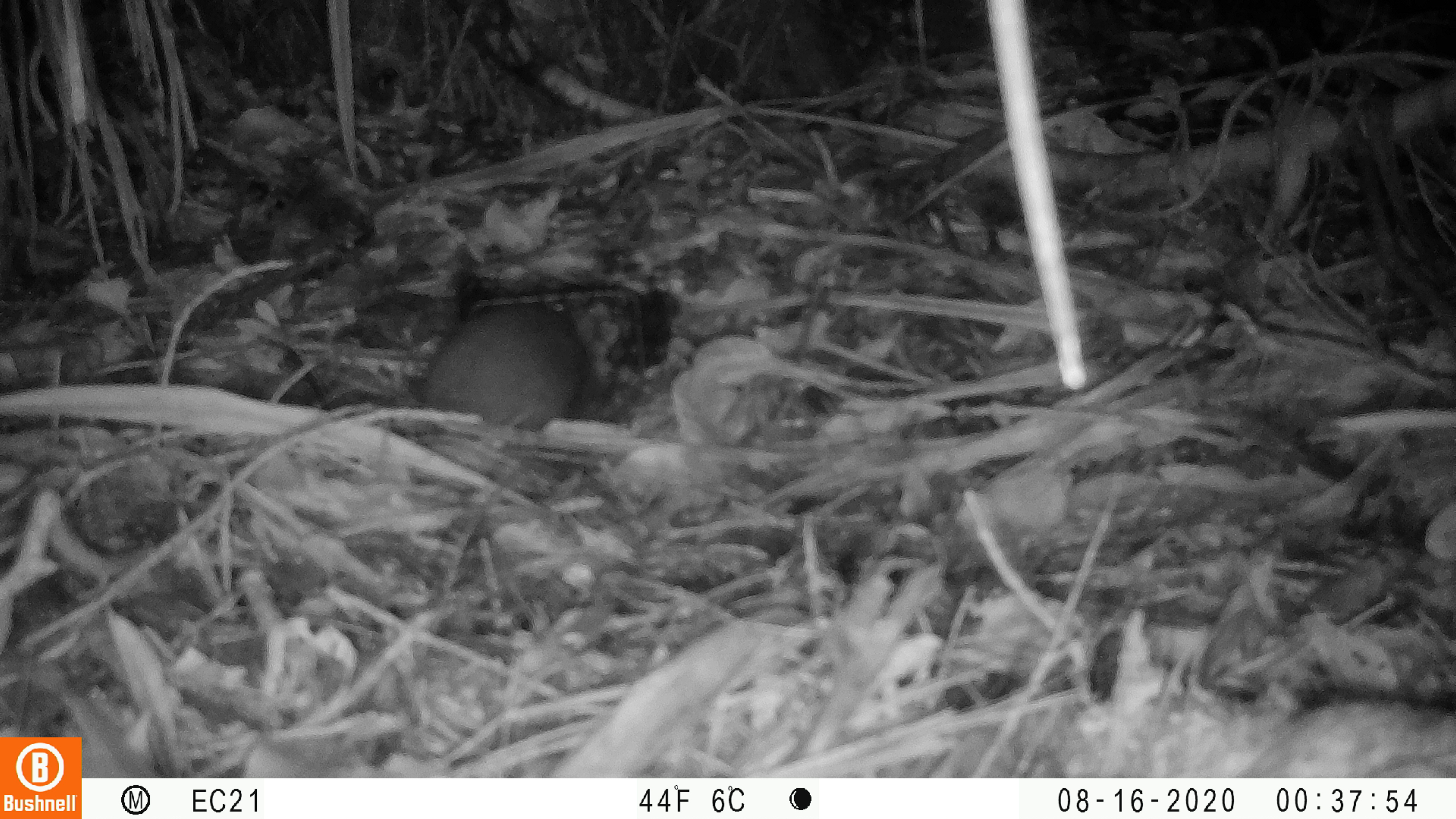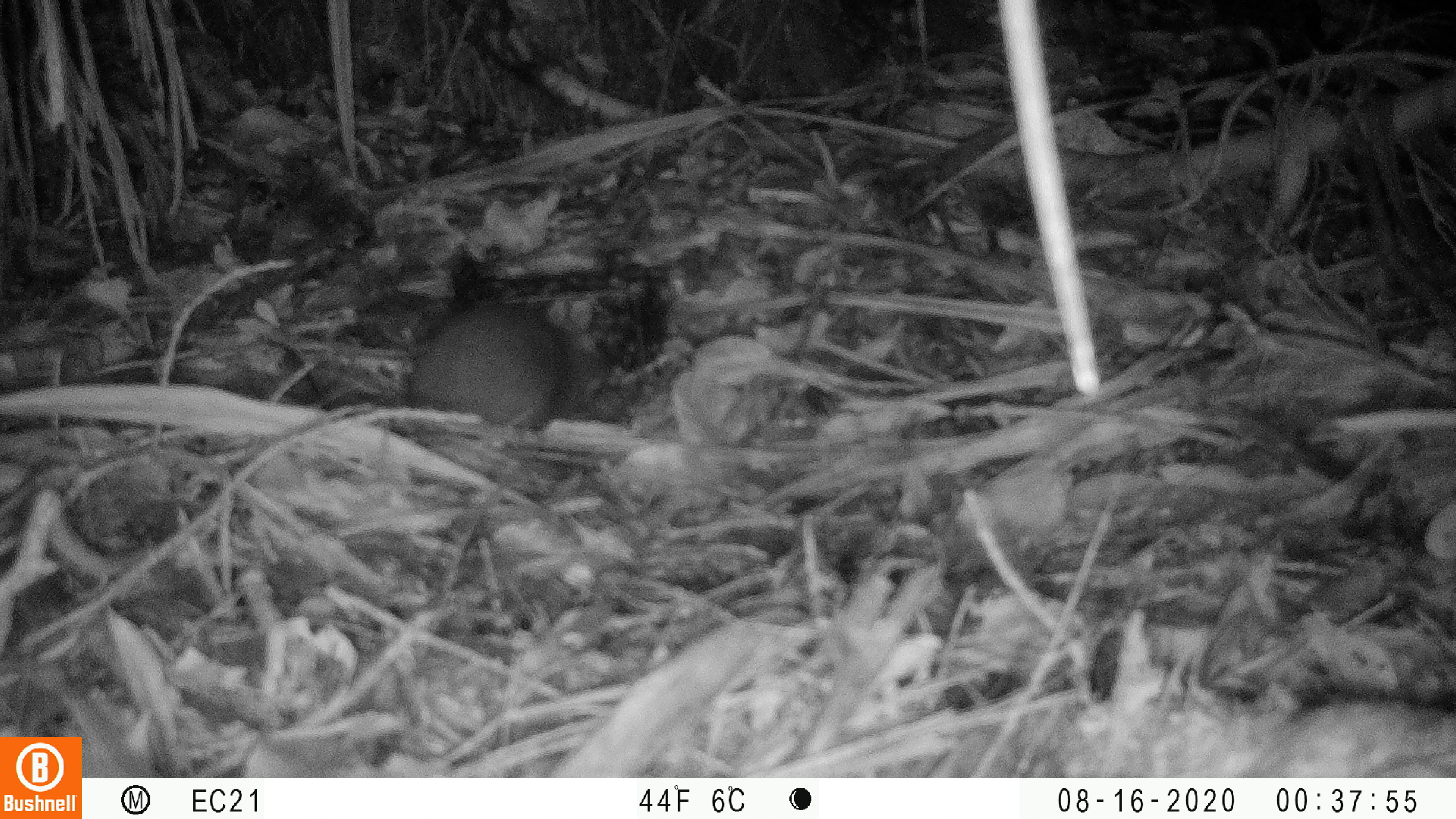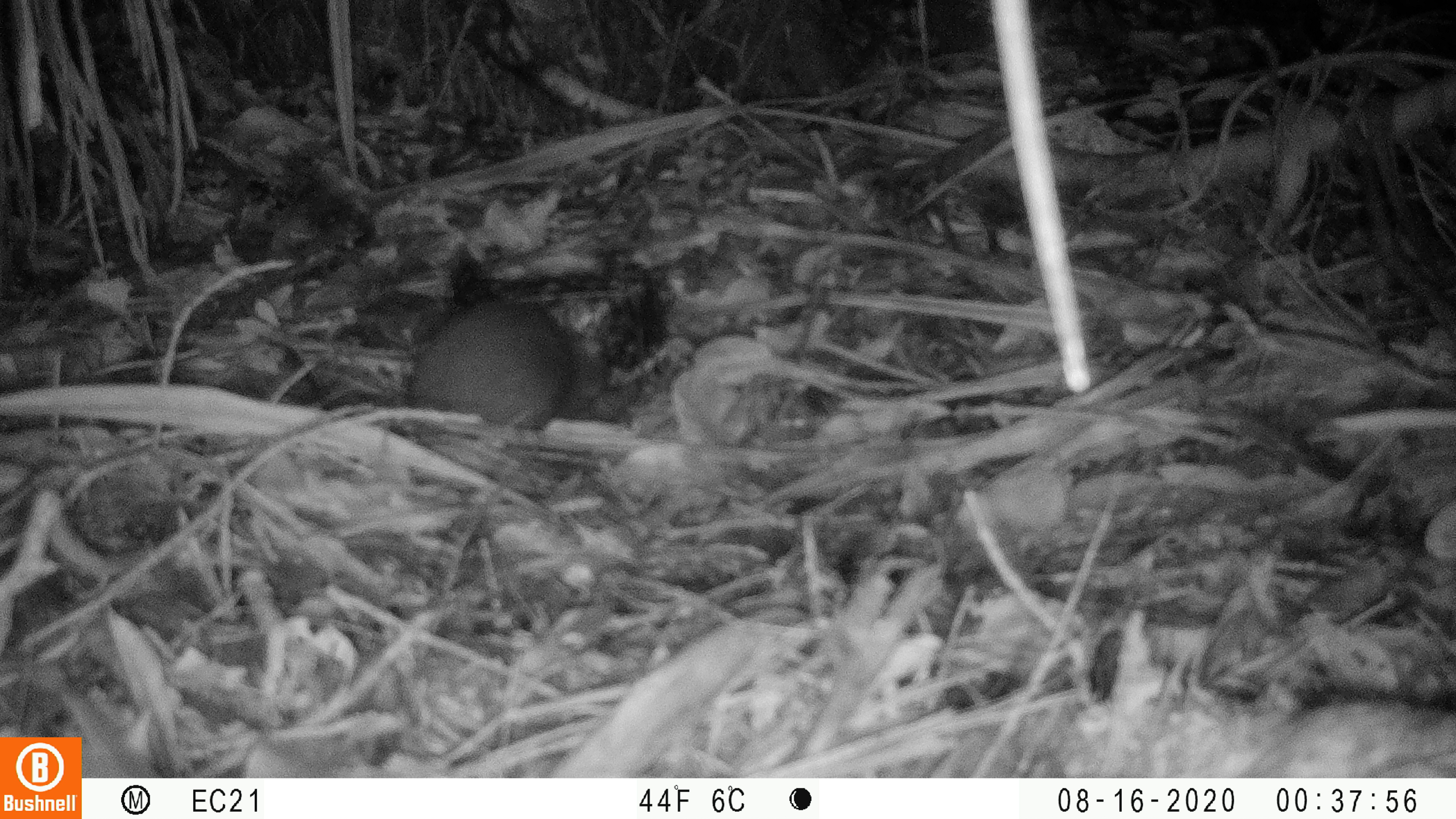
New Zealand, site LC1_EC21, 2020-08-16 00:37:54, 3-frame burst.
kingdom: Animalia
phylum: Chordata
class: Mammalia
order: Rodentia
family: Muridae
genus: Rattus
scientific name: Rattus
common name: rat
Rat (Rattus).